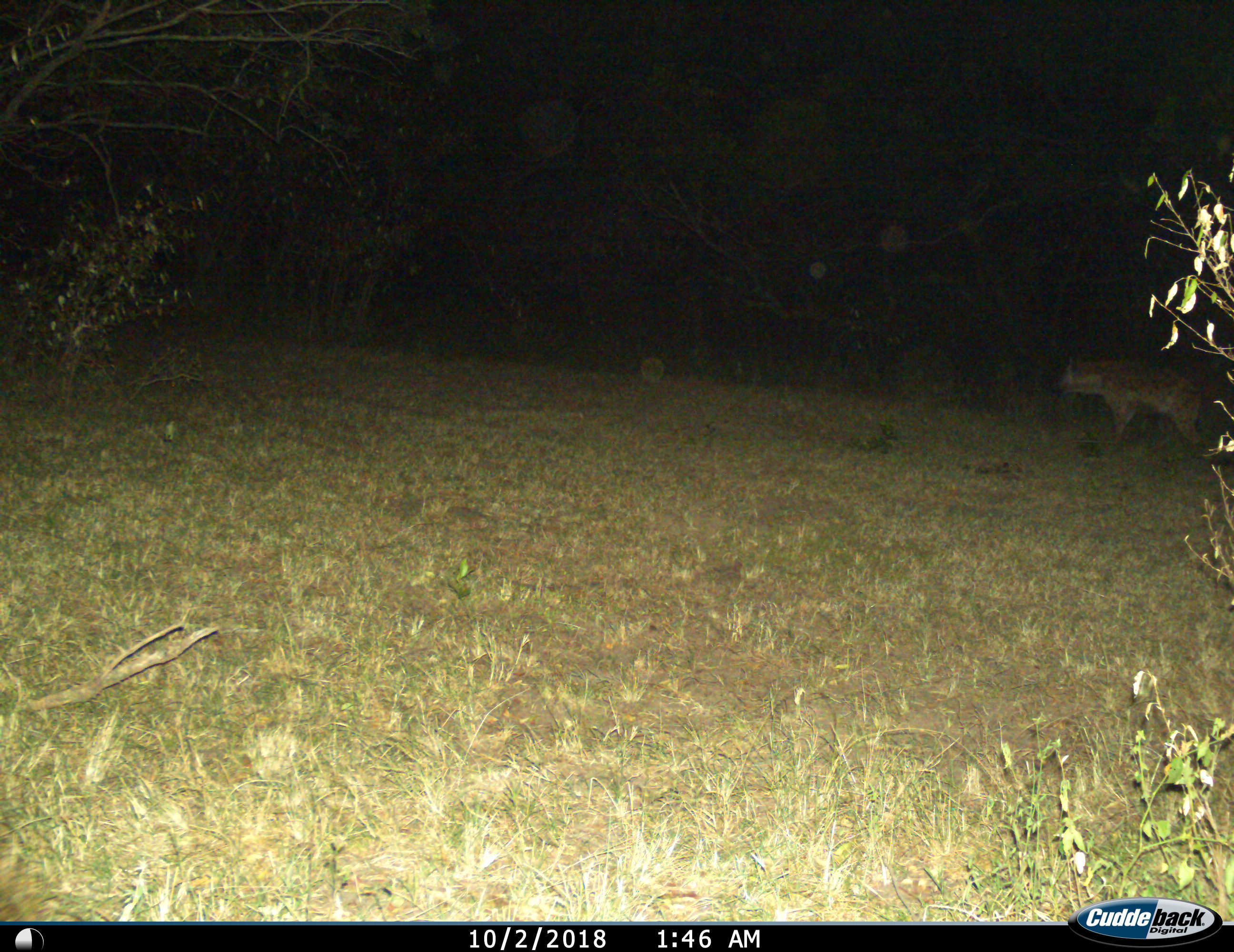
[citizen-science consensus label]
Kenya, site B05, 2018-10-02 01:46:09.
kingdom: Animalia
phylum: Chordata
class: Mammalia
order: Carnivora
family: Hyaenidae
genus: Crocuta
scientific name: Crocuta crocuta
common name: spotted hyena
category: hyenaspotted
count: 1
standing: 100%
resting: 0%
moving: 14%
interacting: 0%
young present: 0%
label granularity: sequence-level